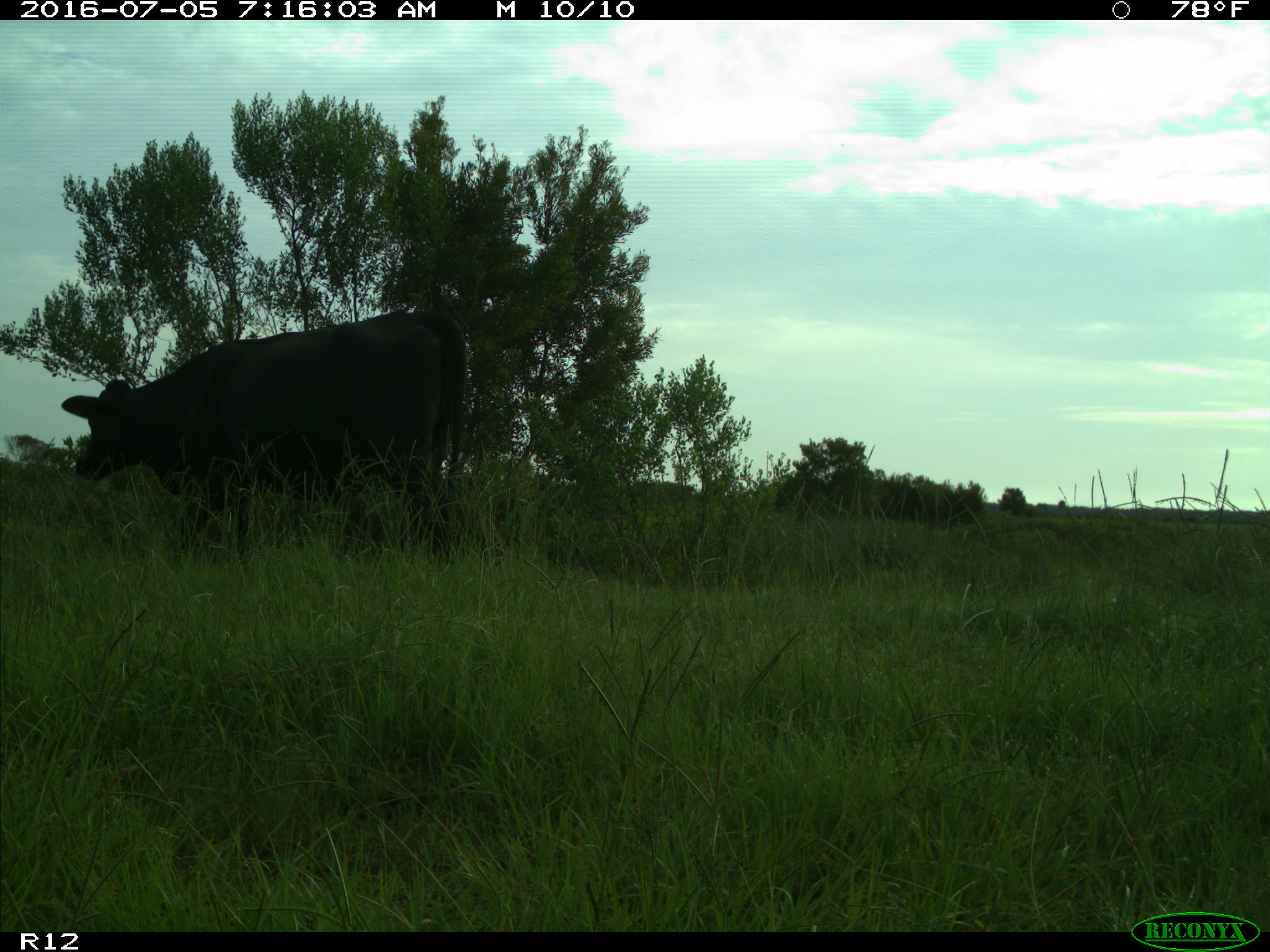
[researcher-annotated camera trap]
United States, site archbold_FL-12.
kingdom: Animalia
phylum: Chordata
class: Mammalia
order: Artiodactyla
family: Bovidae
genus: Bos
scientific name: Bos taurus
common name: domestic cow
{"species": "Bos taurus (domestic cow)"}